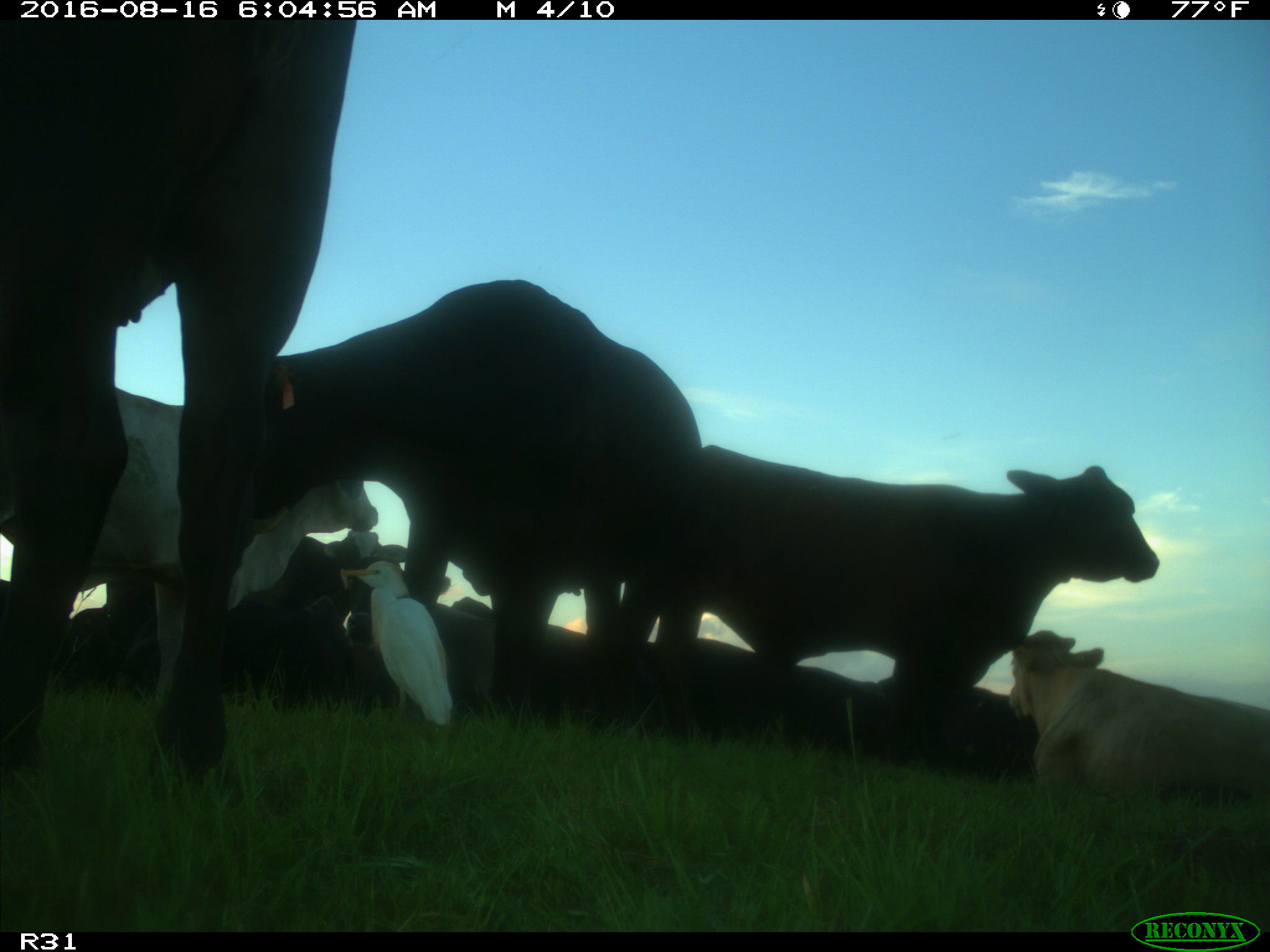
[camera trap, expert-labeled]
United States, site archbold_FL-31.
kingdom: Animalia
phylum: Chordata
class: Mammalia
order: Artiodactyla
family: Bovidae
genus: Bos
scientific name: Bos taurus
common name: domestic cow